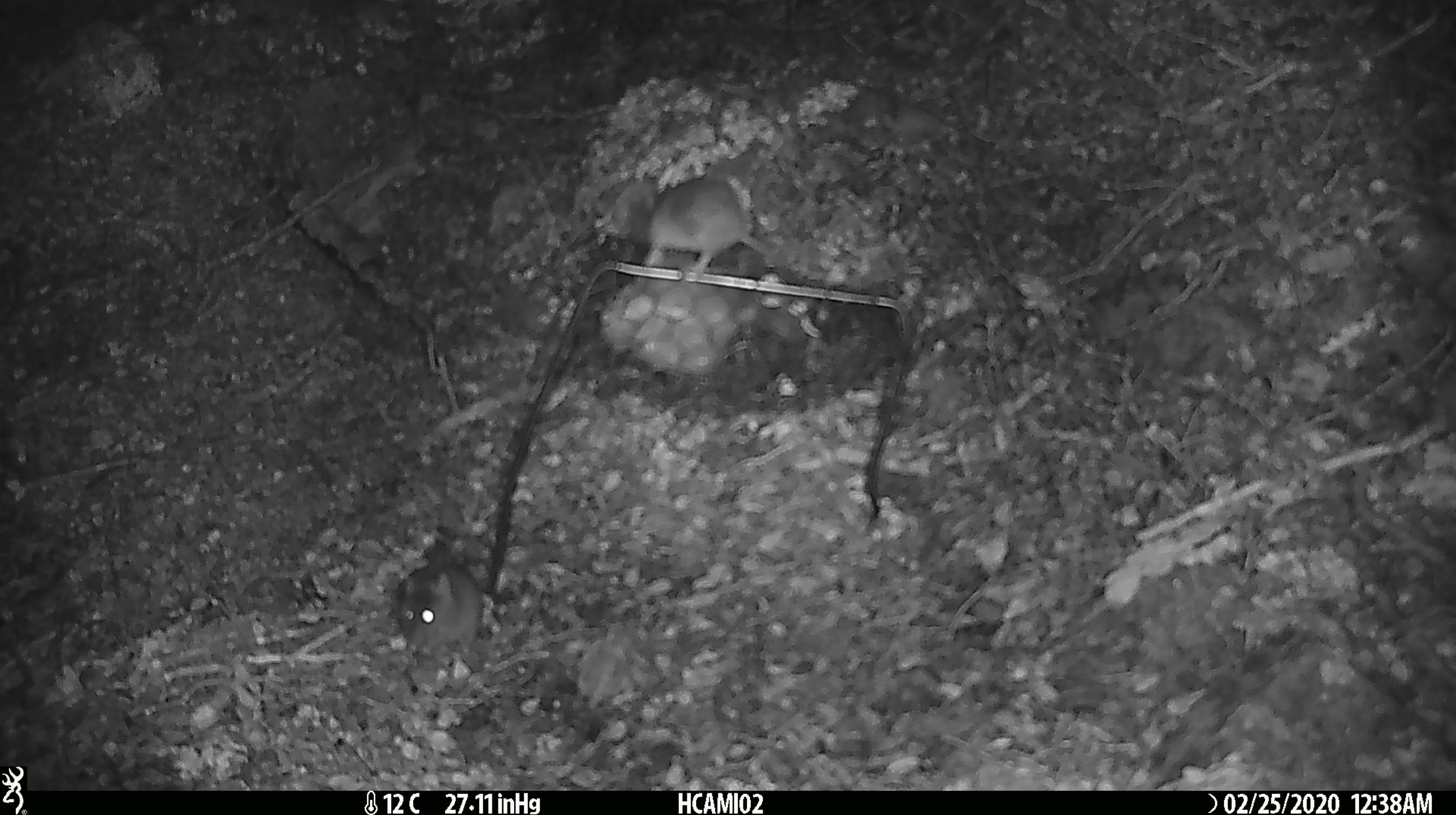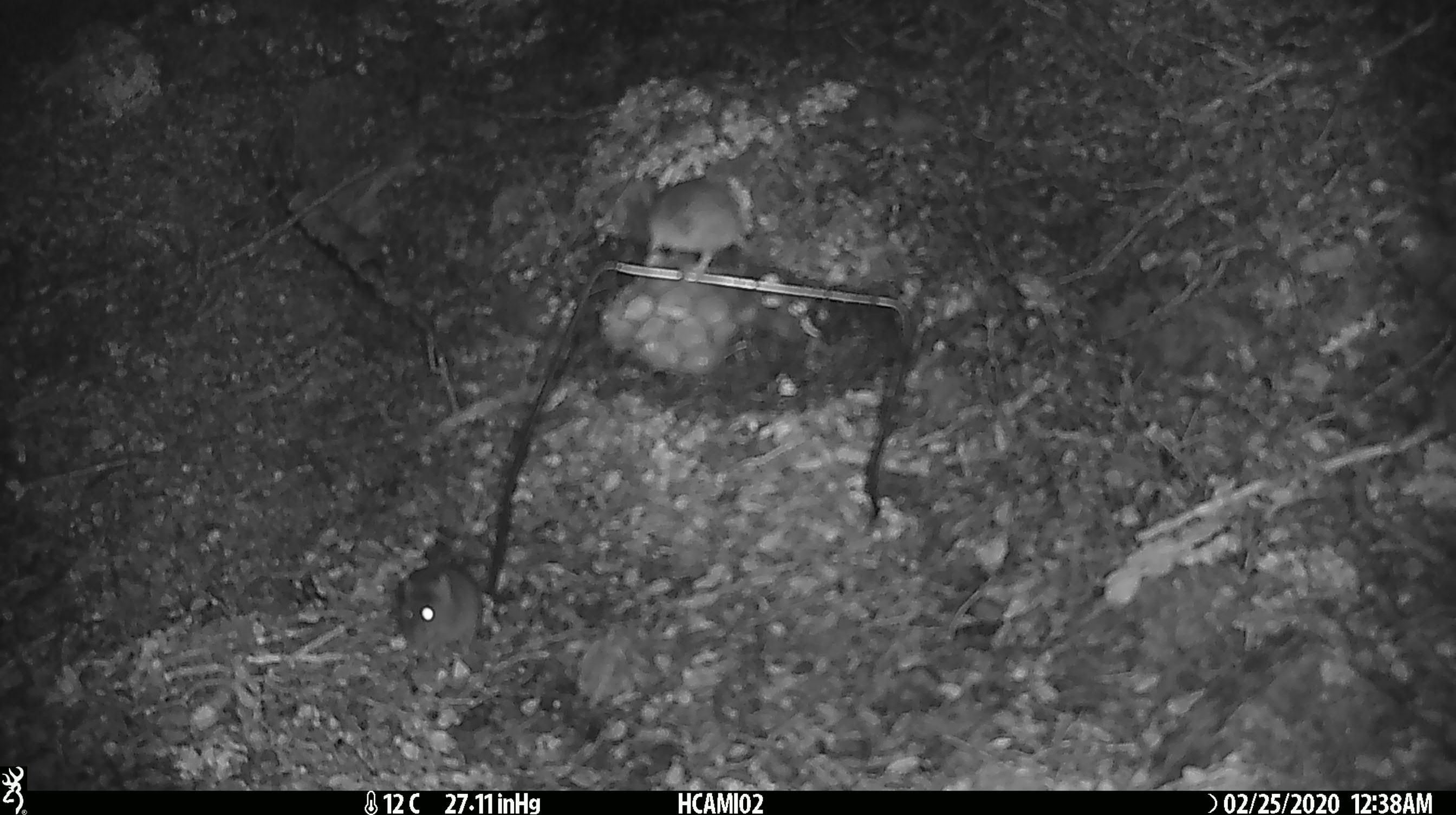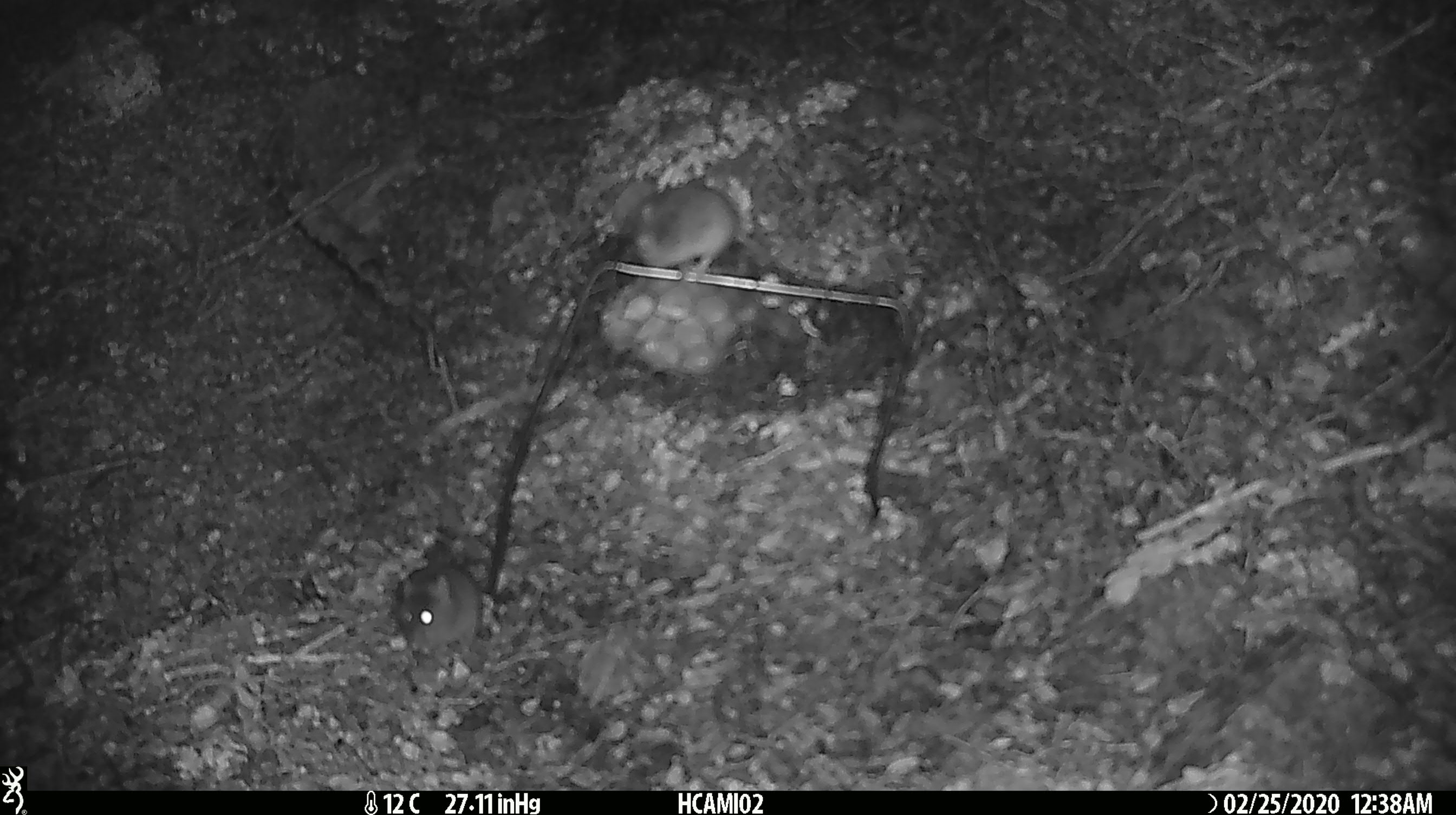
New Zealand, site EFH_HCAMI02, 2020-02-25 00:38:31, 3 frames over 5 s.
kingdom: Animalia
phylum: Chordata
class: Mammalia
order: Rodentia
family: Muridae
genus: Mus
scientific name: Mus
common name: mouse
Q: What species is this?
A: Mouse (Mus).